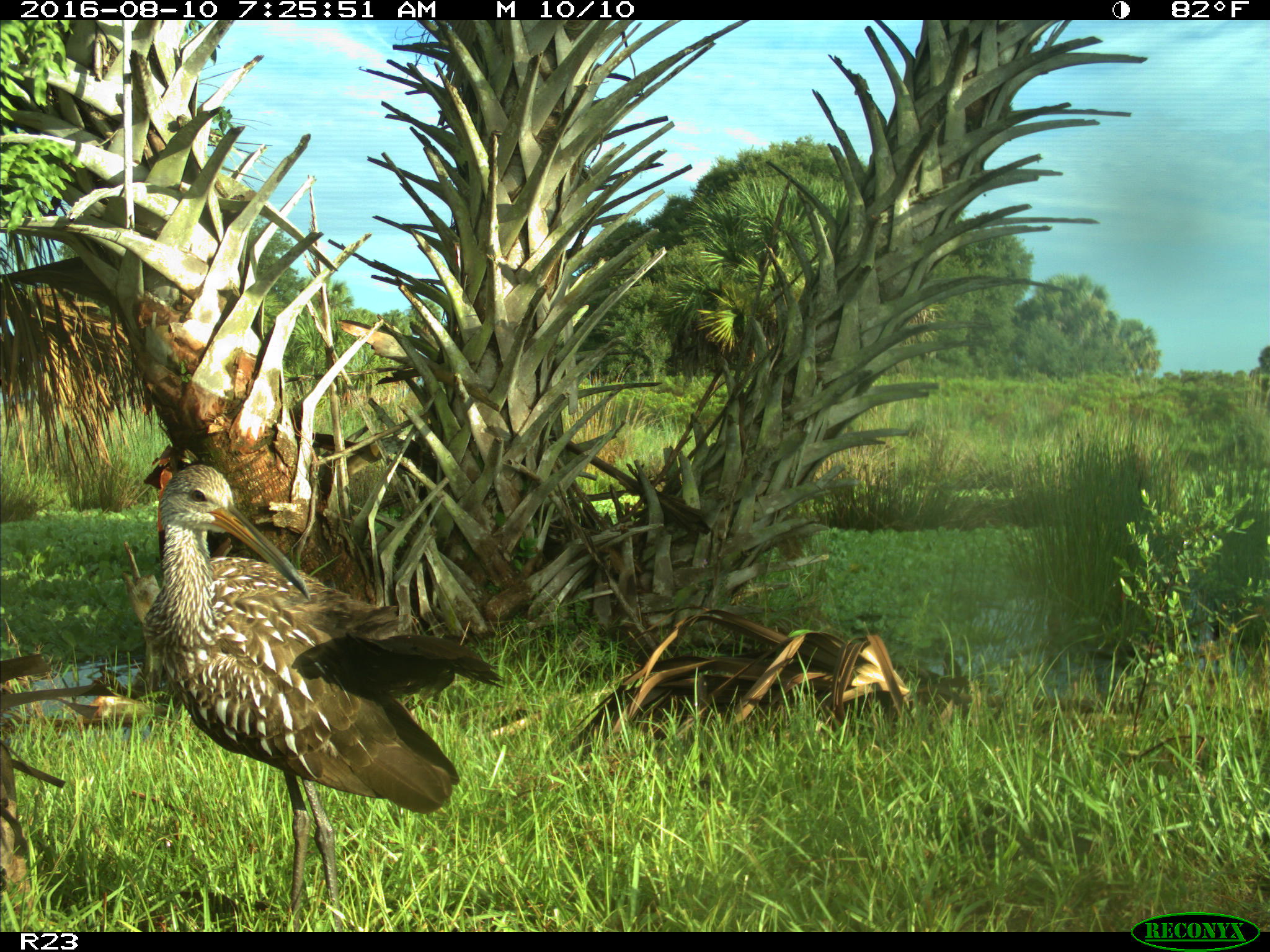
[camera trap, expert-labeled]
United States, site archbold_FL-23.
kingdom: Animalia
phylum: Chordata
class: Aves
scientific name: Aves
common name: birds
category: unidentified bird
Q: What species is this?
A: Unidentified bird (birds) (Aves).